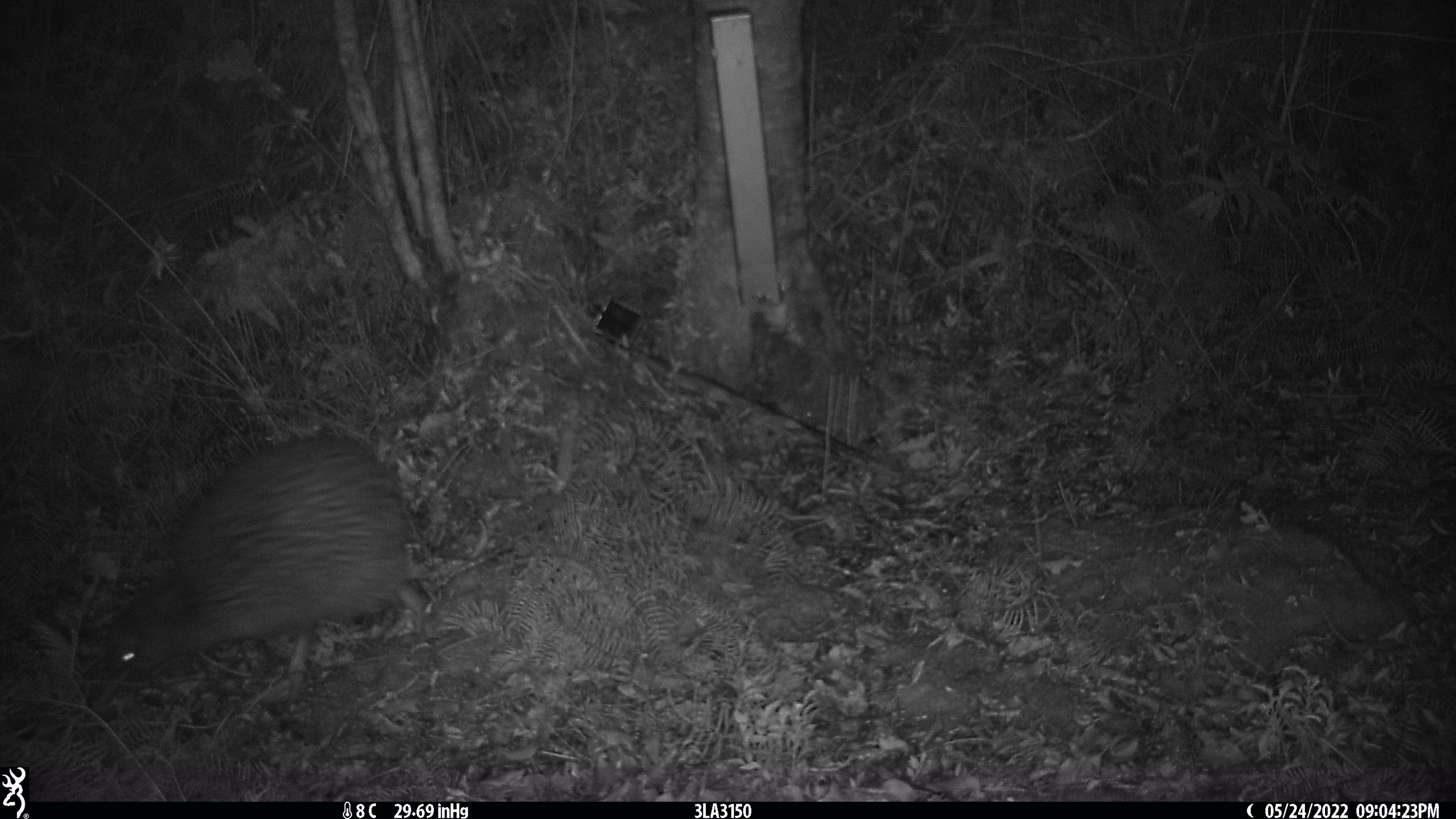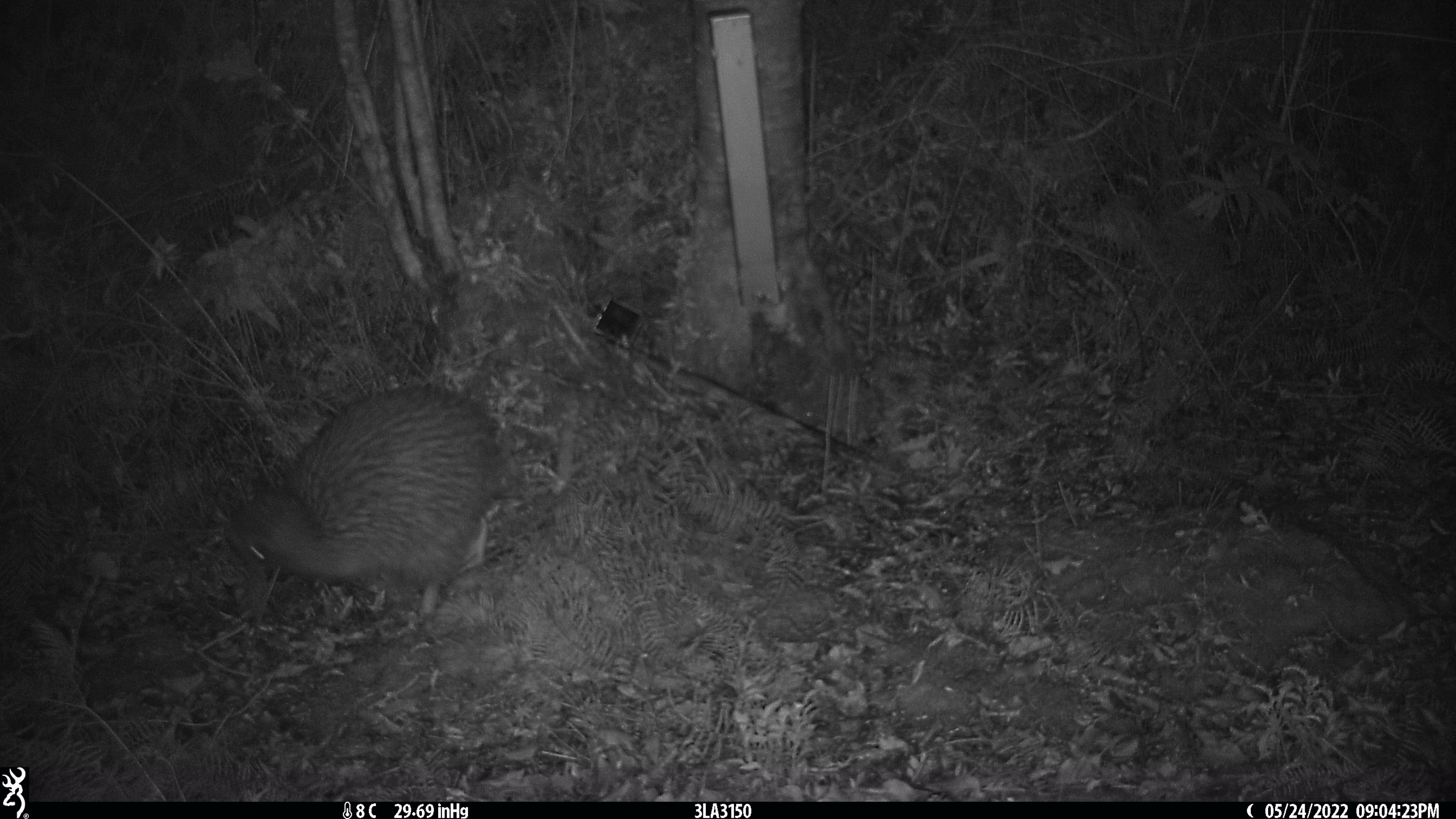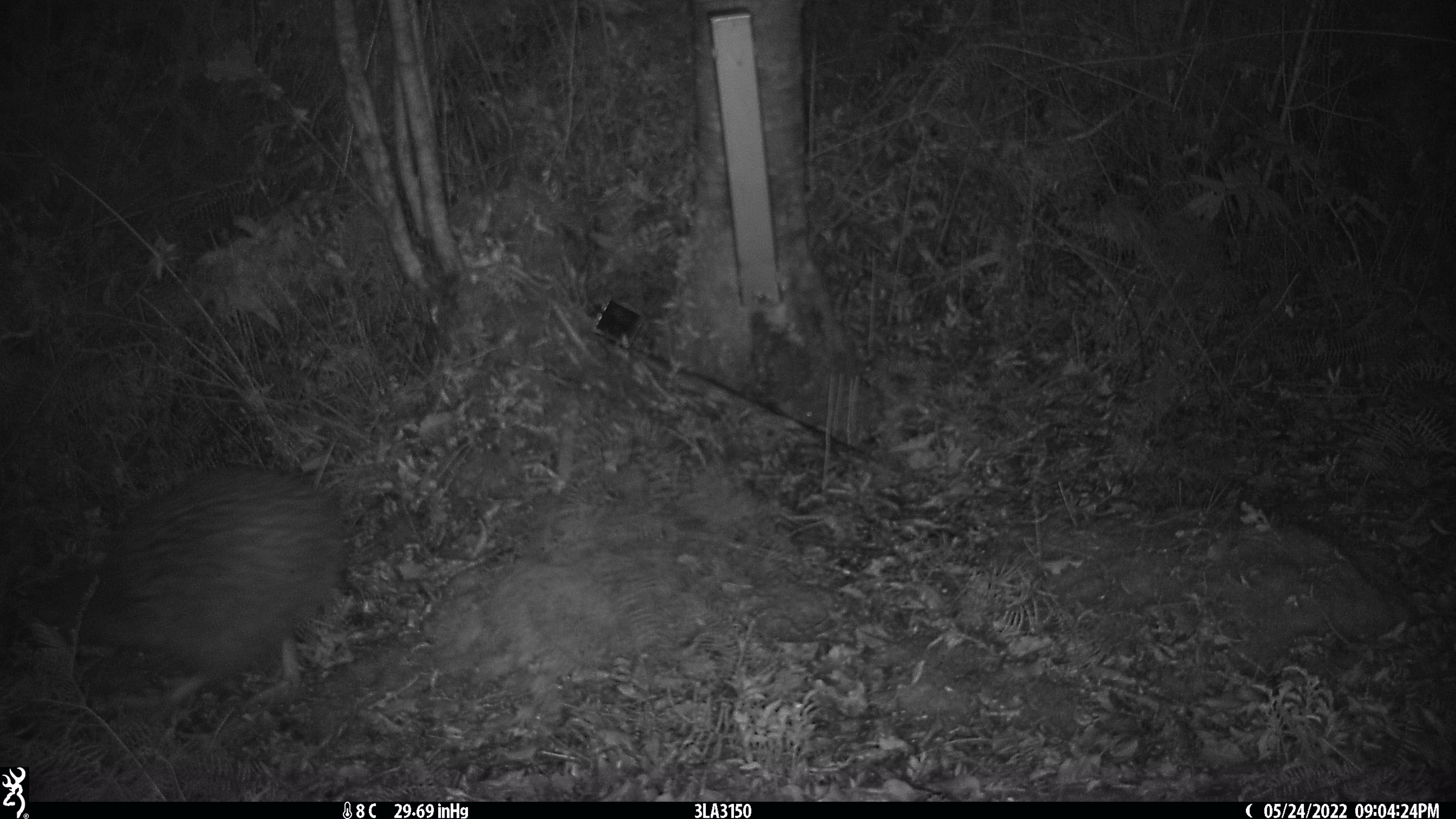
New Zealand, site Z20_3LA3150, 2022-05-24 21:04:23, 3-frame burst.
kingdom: Animalia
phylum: Chordata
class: Aves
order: Apterygiformes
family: Apterygidae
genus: Apteryx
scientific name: Apteryx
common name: kiwi